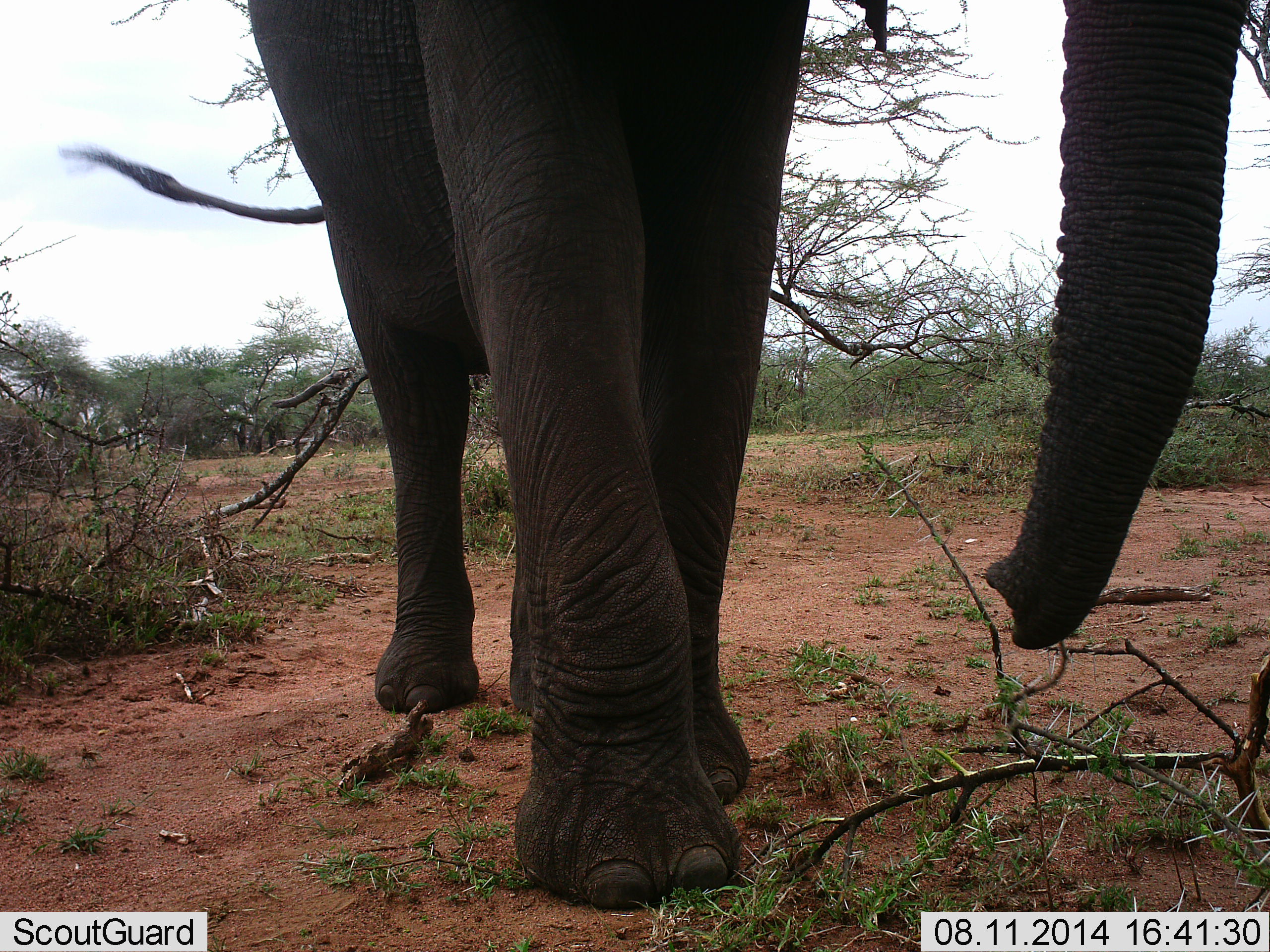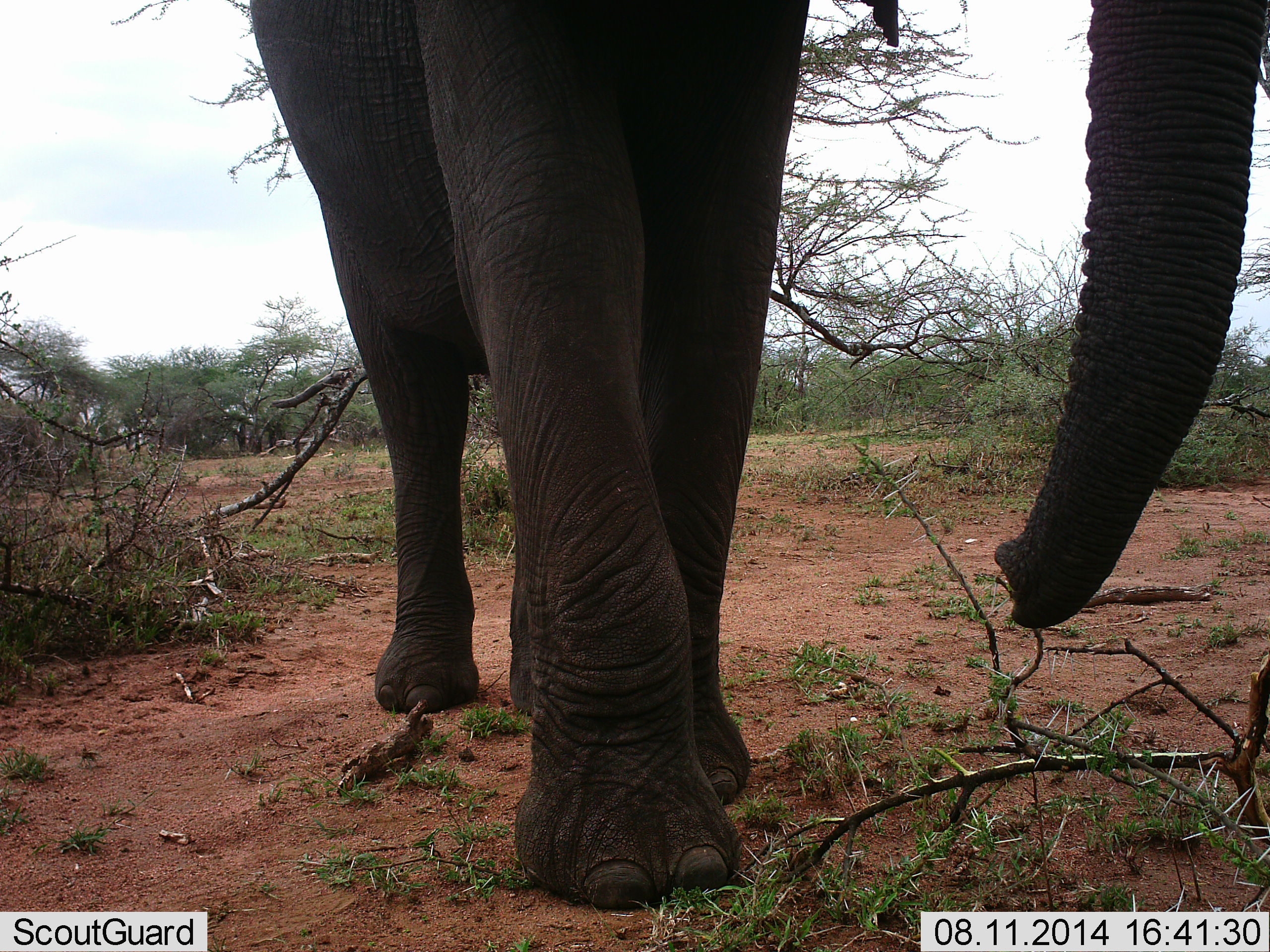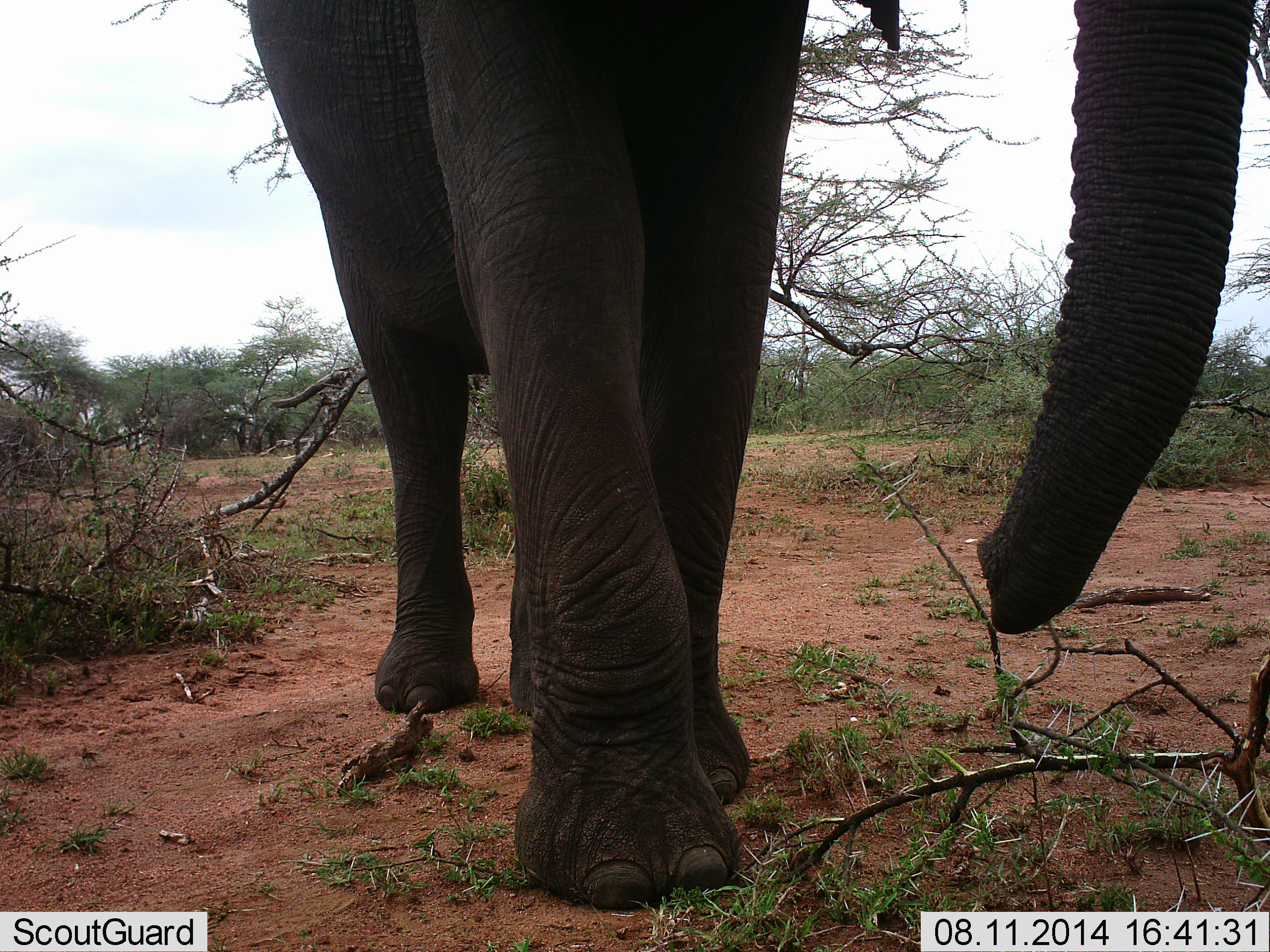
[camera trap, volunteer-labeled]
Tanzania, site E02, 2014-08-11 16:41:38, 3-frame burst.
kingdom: Animalia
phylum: Chordata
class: Mammalia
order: Proboscidea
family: Elephantidae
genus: Loxodonta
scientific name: Loxodonta africana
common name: african bush elephant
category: elephant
Elephant (african bush elephant) (Loxodonta africana), count 1. Behavior (volunteer vote fractions): standing 80%, resting 0%, moving 0%, interacting 0%. Young present (vote fraction): 0%. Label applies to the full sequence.